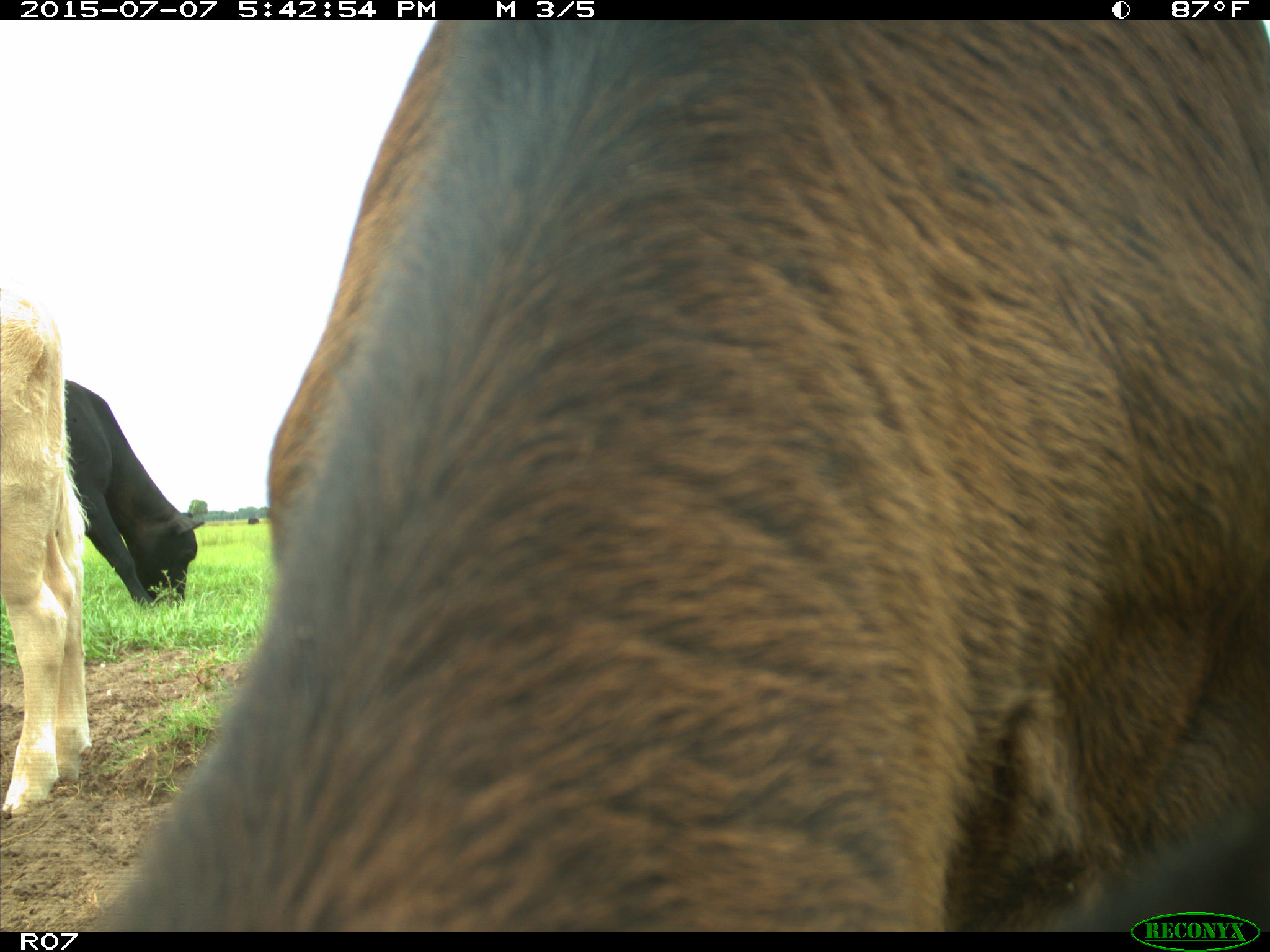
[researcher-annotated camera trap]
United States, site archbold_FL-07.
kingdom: Animalia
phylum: Chordata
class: Mammalia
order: Artiodactyla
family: Bovidae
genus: Bos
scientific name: Bos taurus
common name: domestic cow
Bos taurus (domestic cow).